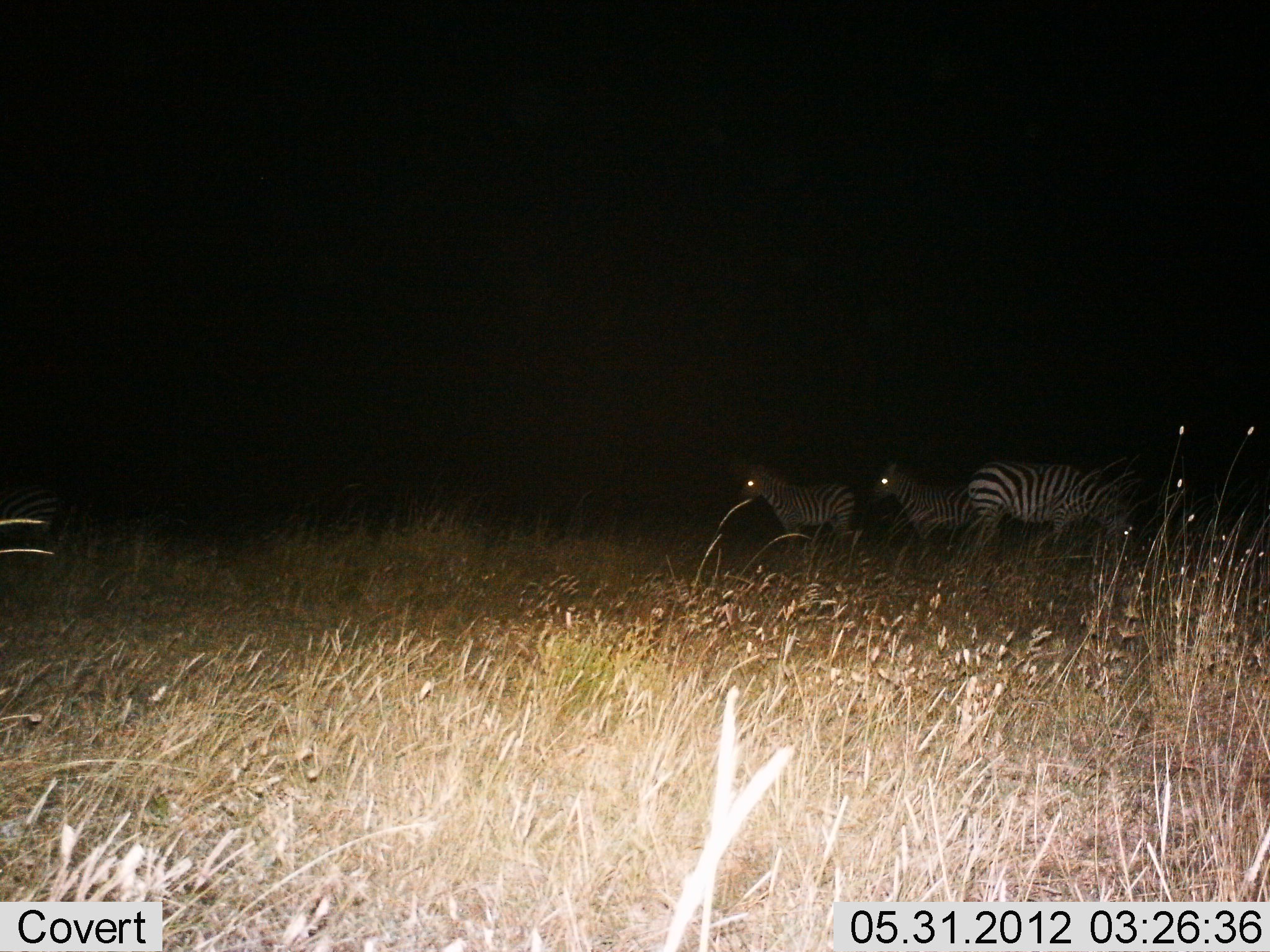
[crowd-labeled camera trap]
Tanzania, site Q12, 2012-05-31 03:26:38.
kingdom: Animalia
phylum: Chordata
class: Mammalia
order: Perissodactyla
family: Equidae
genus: Equus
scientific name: Equus quagga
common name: plains zebra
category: zebra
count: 3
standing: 70%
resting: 10%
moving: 0%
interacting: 0%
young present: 0%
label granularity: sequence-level